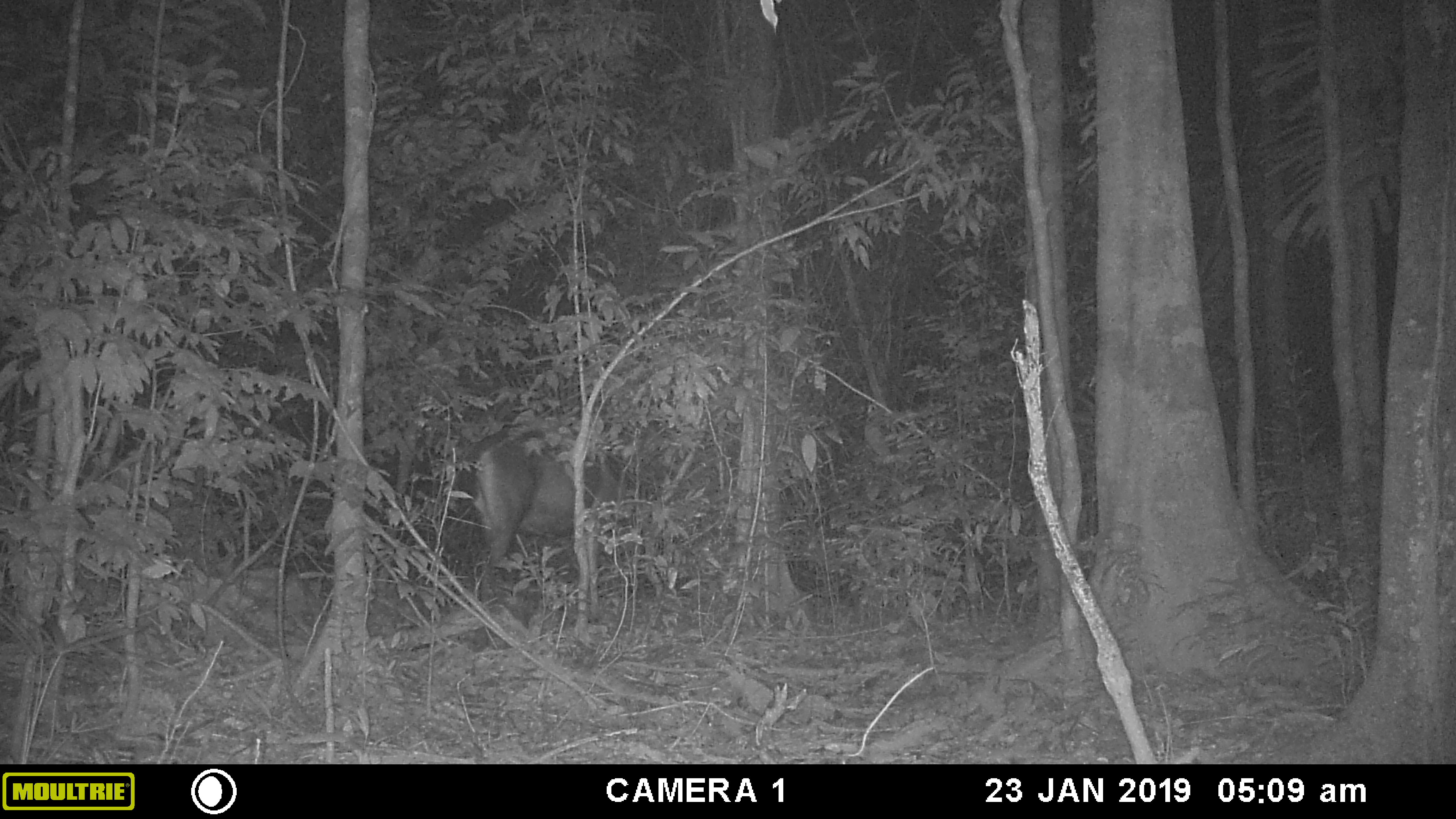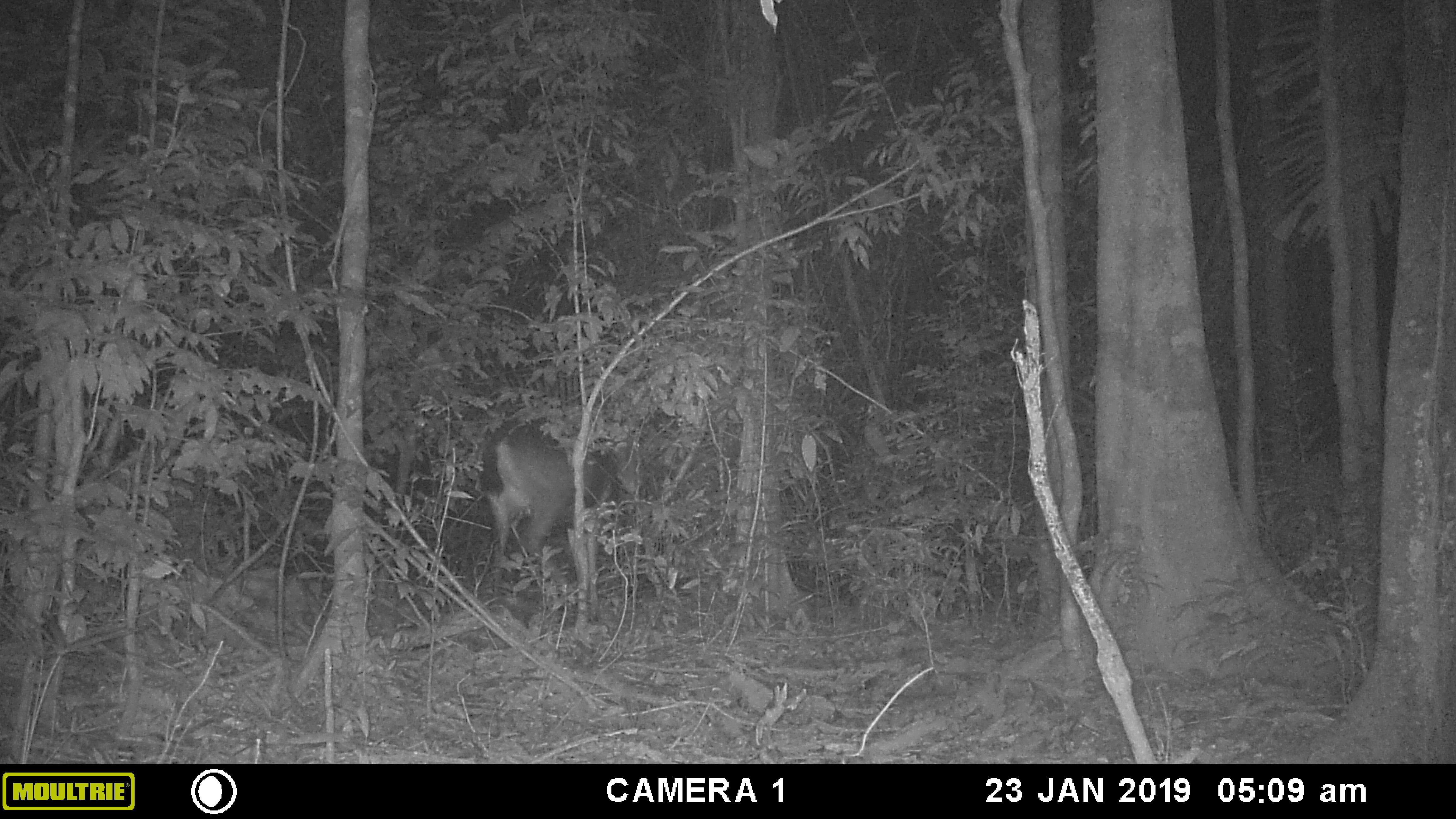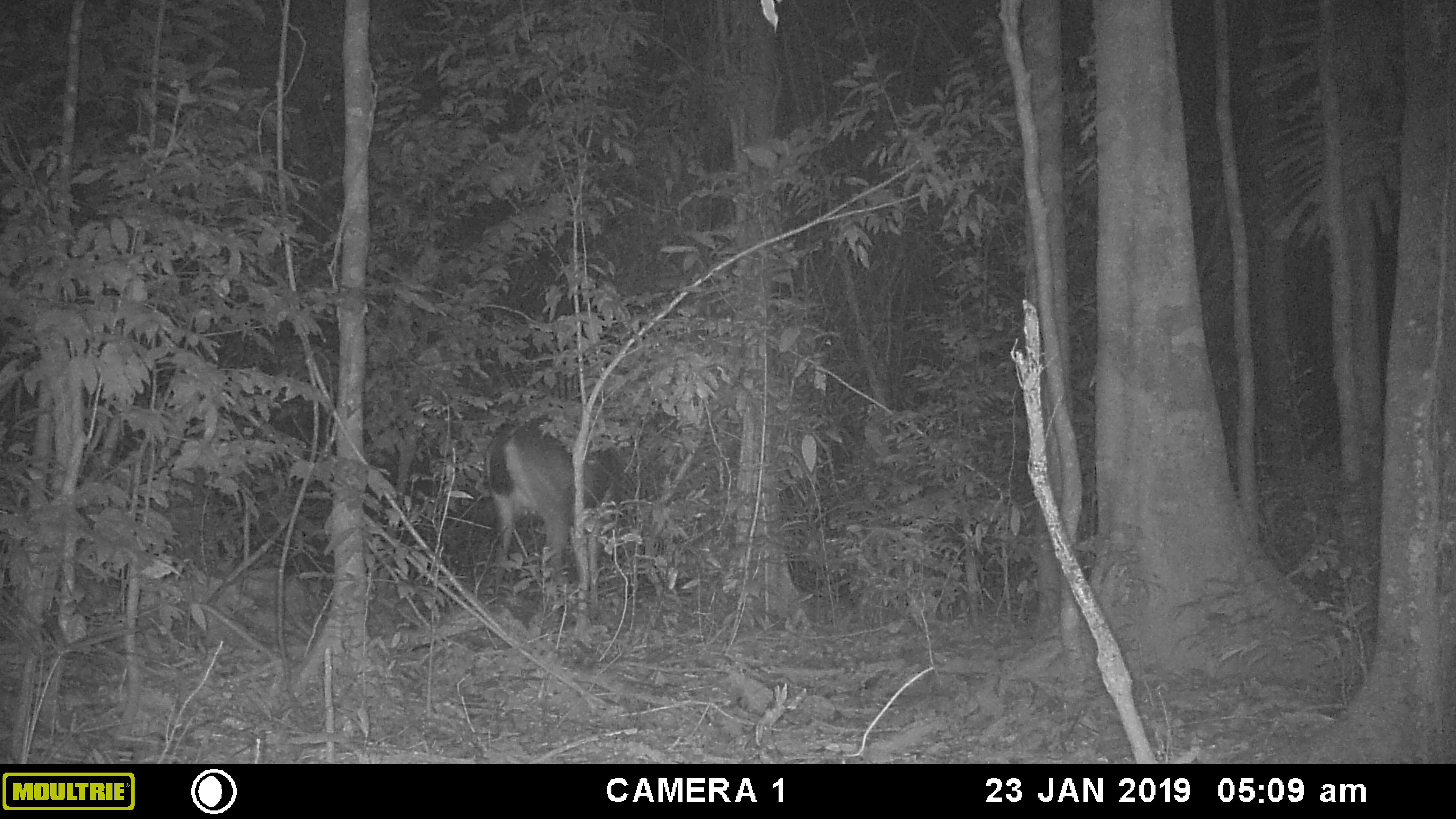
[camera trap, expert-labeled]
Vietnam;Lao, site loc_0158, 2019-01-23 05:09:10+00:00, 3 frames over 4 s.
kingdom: Animalia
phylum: Chordata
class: Mammalia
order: Artiodactyla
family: Cervidae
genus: Rusa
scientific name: Rusa unicolor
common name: sambar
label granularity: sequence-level